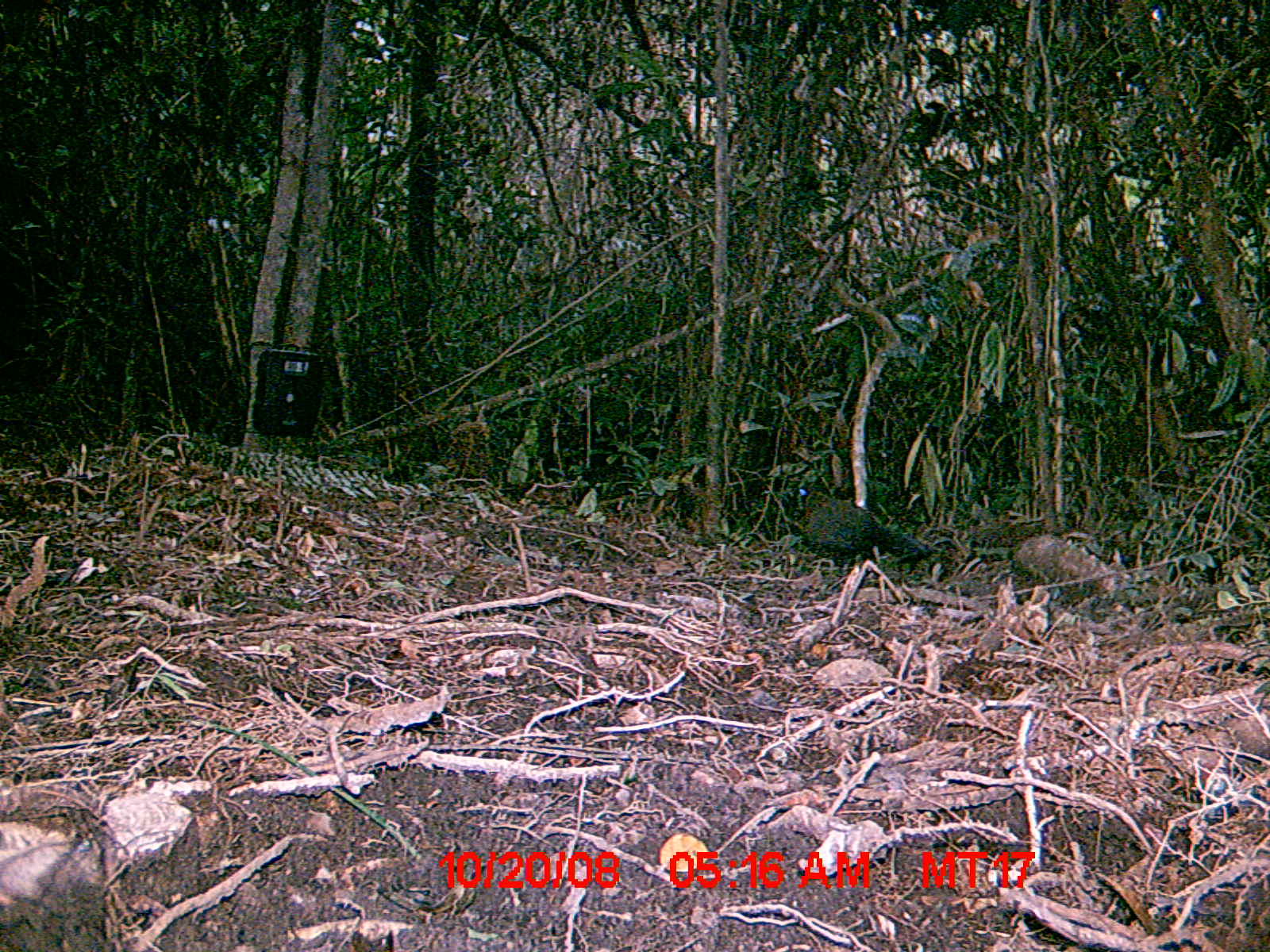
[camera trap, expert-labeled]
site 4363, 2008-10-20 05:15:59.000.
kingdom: Animalia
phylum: Chordata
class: Aves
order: Cuculiformes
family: Cuculidae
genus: Coua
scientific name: Coua serriana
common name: red-breasted coua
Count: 1.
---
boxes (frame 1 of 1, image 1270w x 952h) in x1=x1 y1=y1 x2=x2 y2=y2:
coua serriana: x1=772 y1=484 x2=930 y2=566